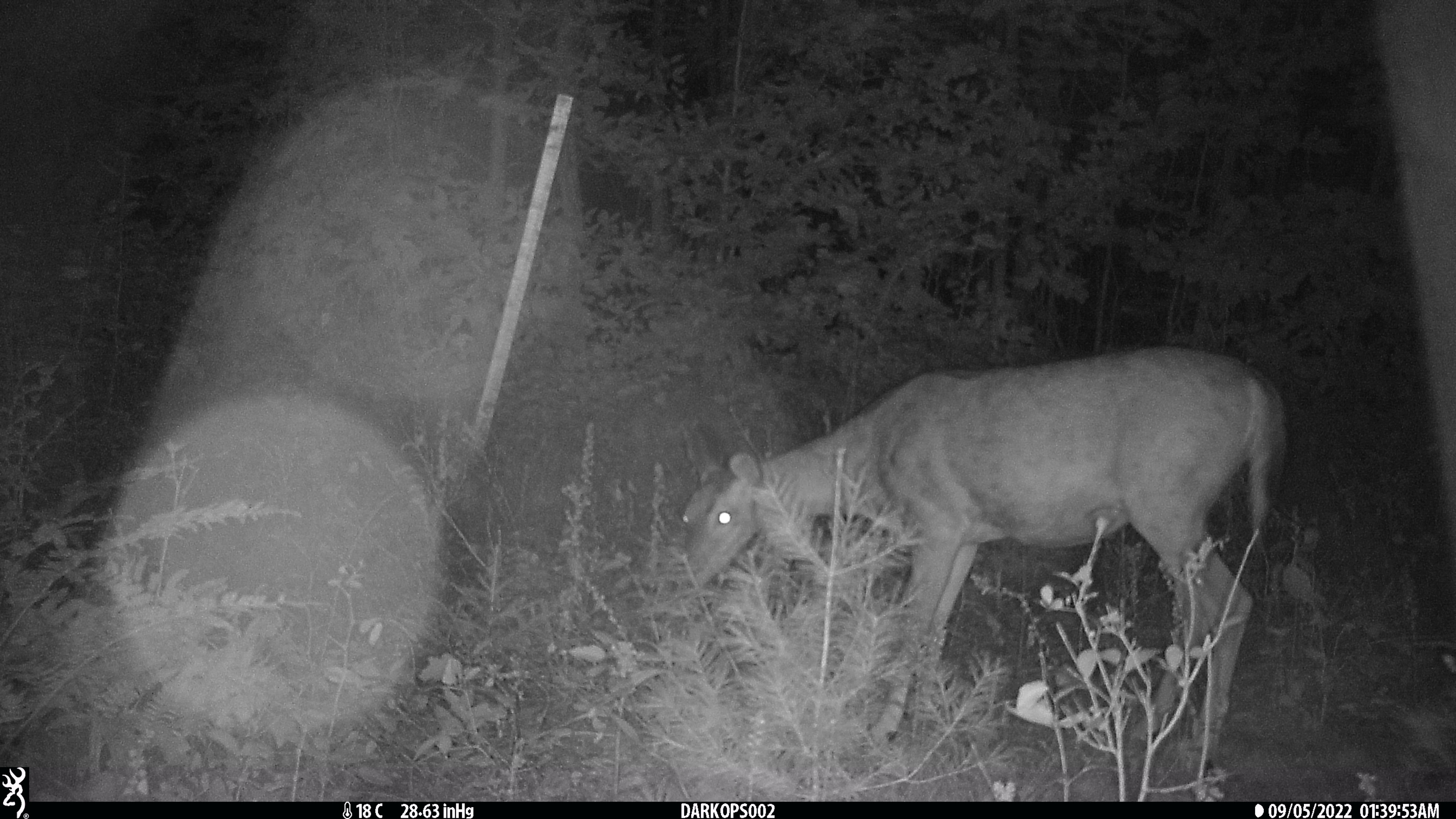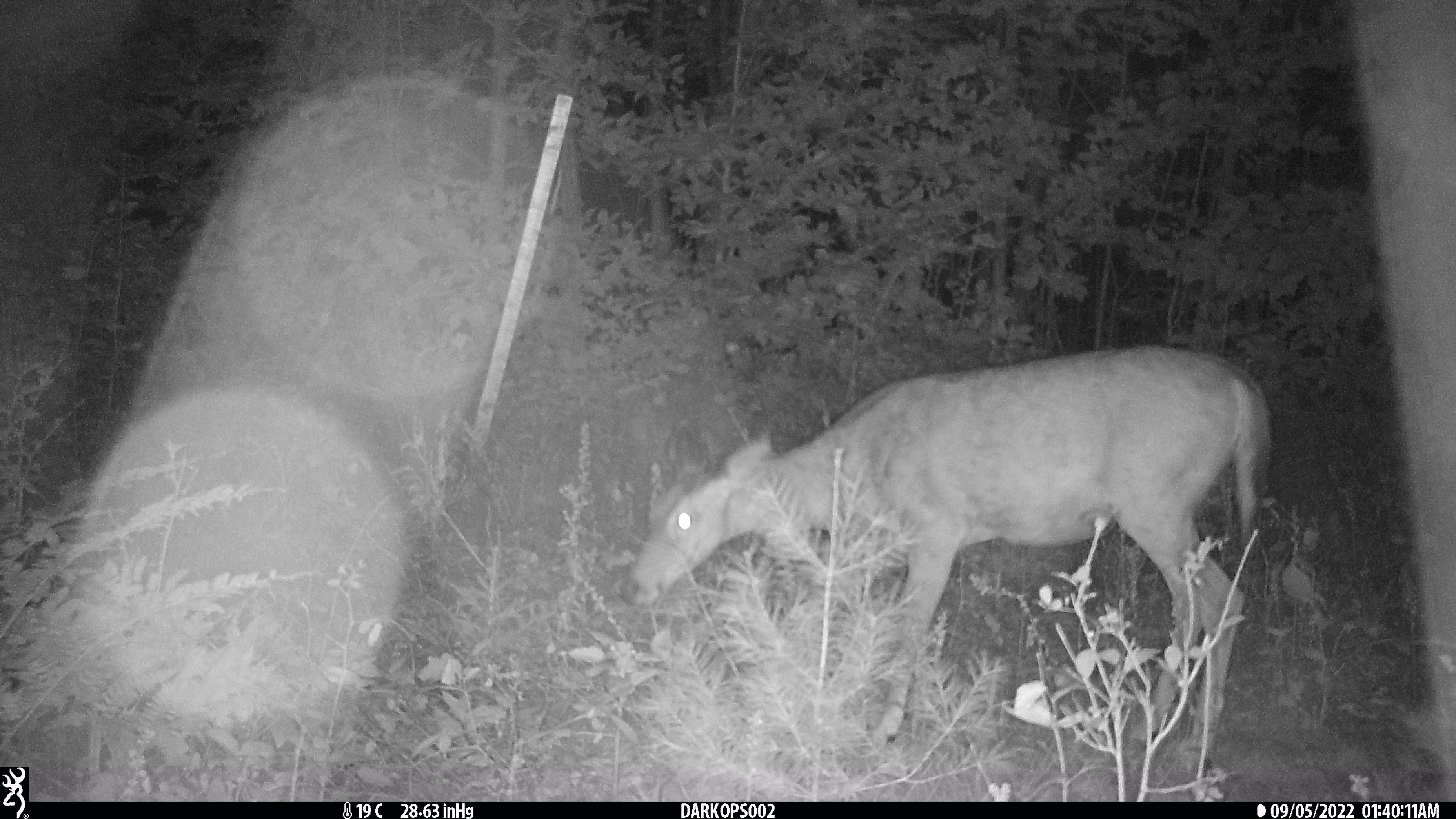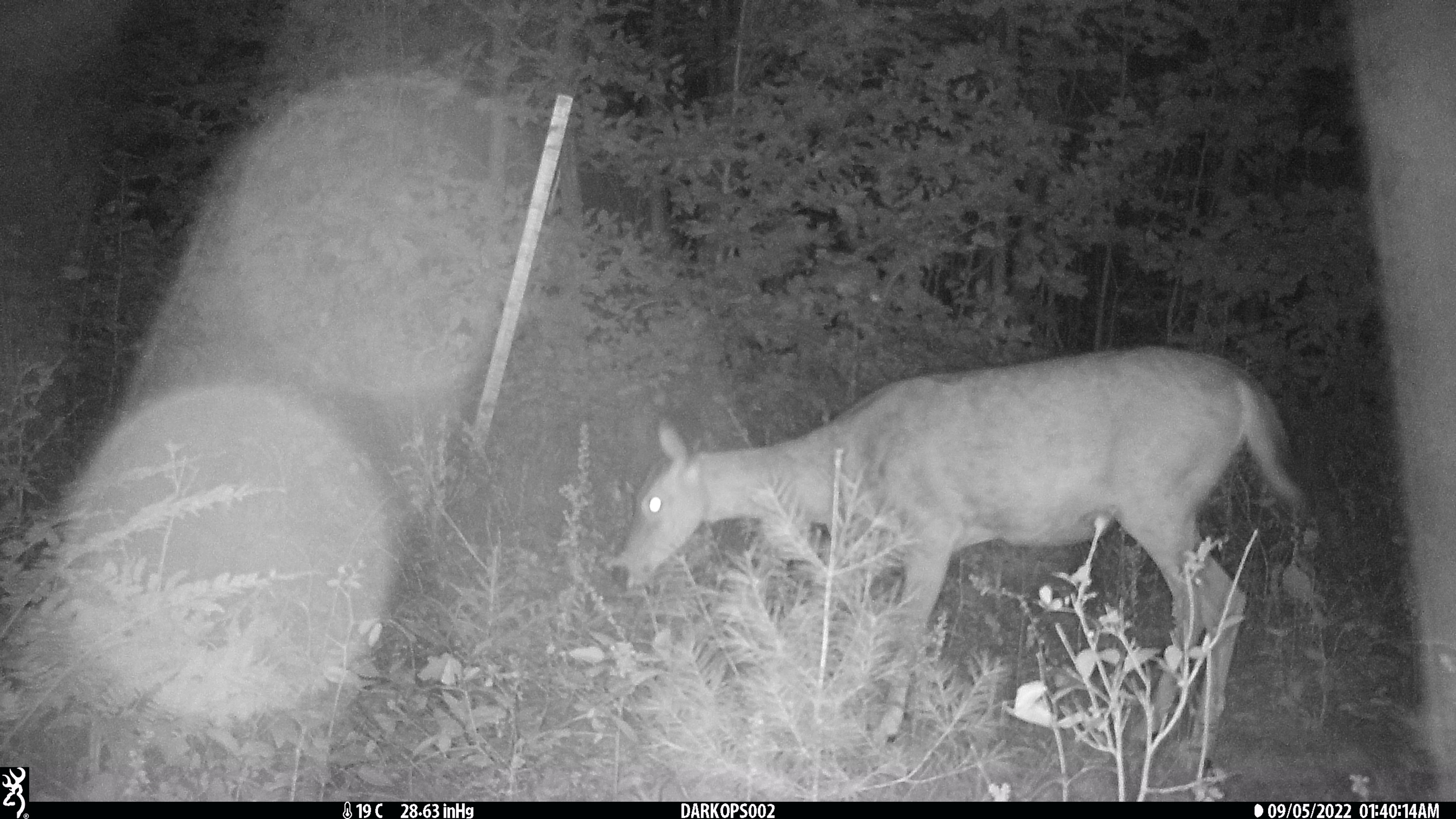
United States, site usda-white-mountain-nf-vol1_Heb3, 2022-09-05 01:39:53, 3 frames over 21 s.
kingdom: Animalia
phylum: Chordata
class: Mammalia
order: Artiodactyla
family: Cervidae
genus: Odocoileus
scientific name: Odocoileus virginianus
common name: white-tailed deer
White-tailed deer (Odocoileus virginianus).